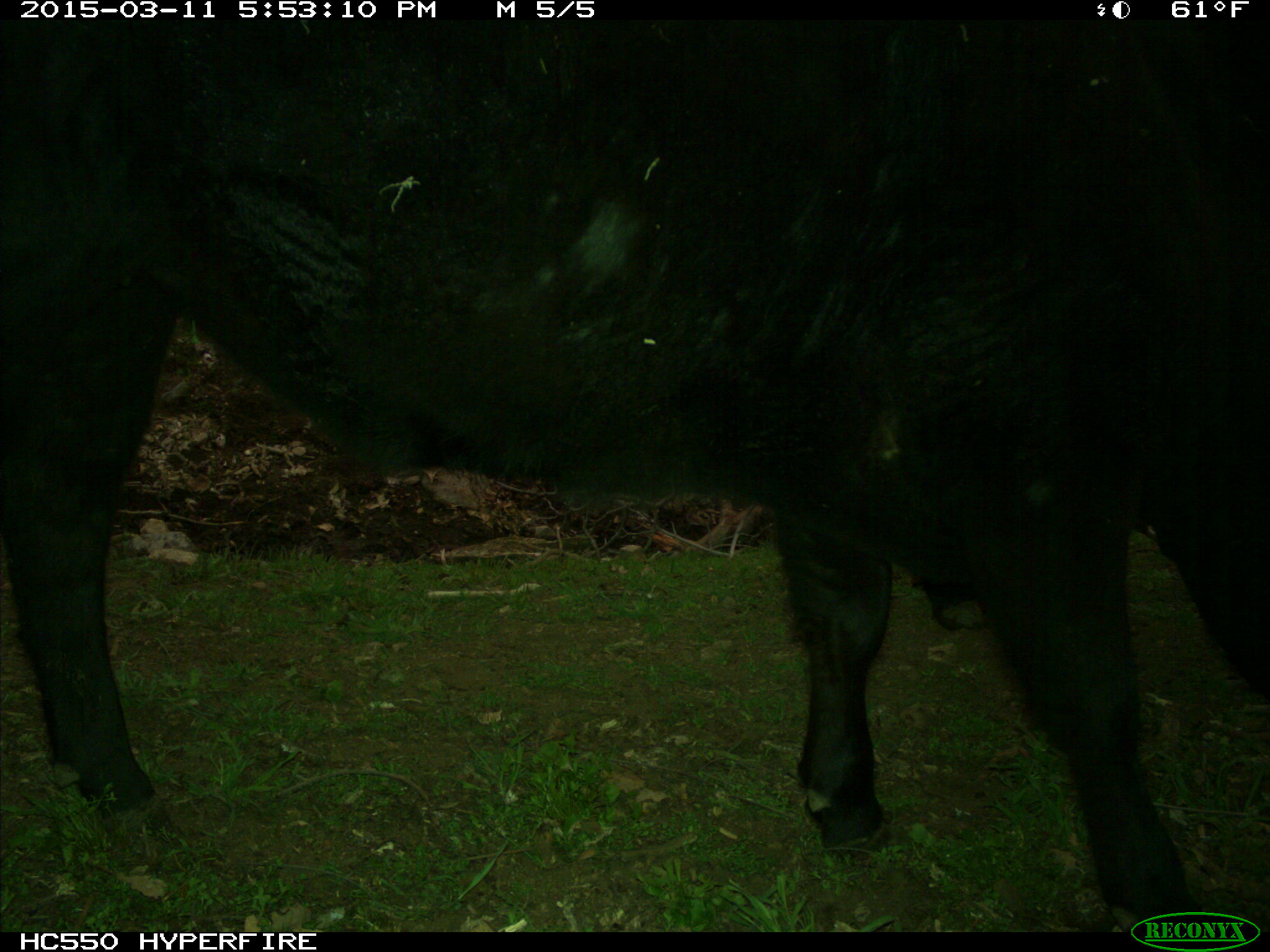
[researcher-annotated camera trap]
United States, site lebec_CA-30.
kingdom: Animalia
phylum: Chordata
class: Mammalia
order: Artiodactyla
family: Bovidae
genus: Bos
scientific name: Bos taurus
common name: domestic cow